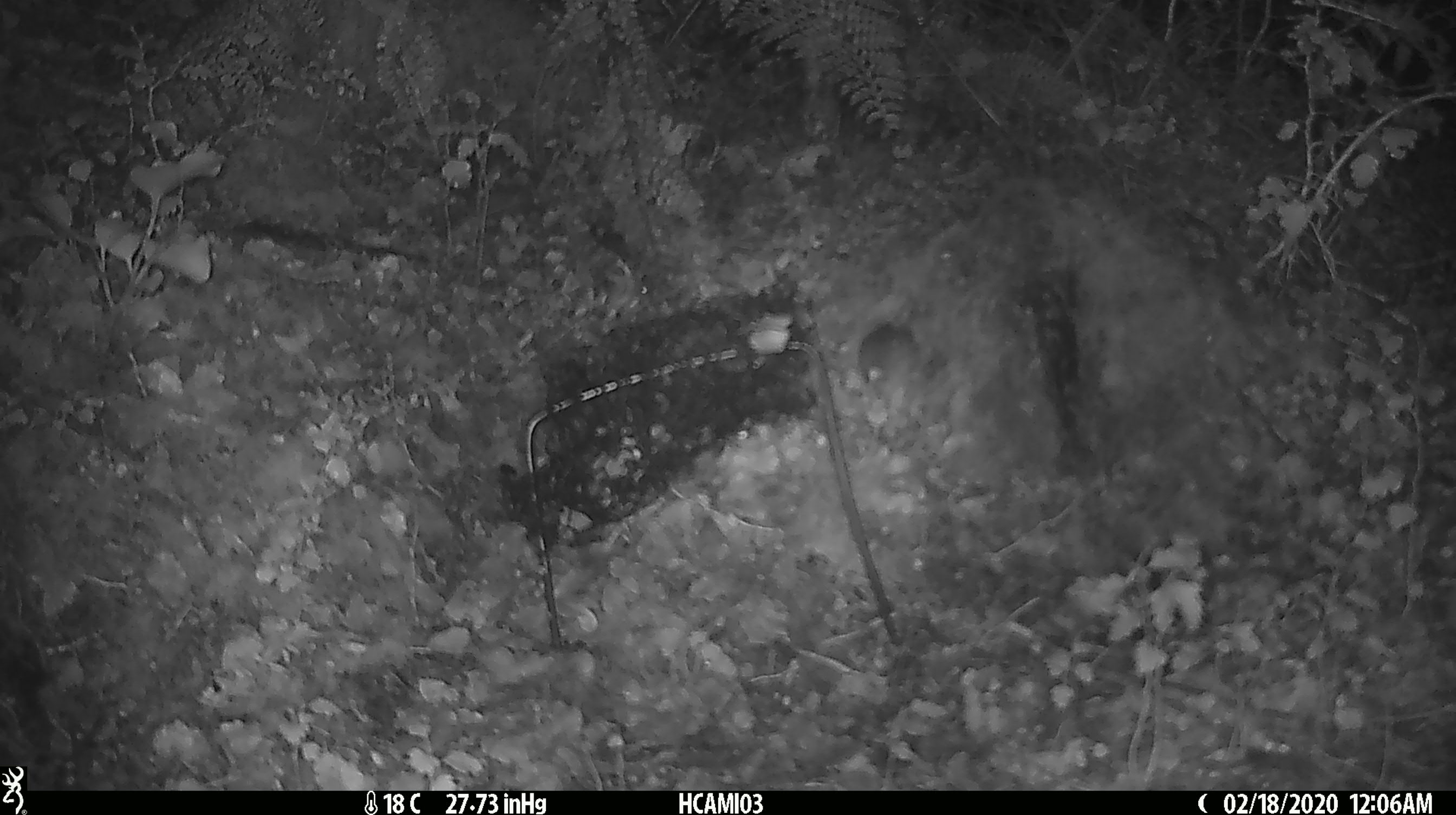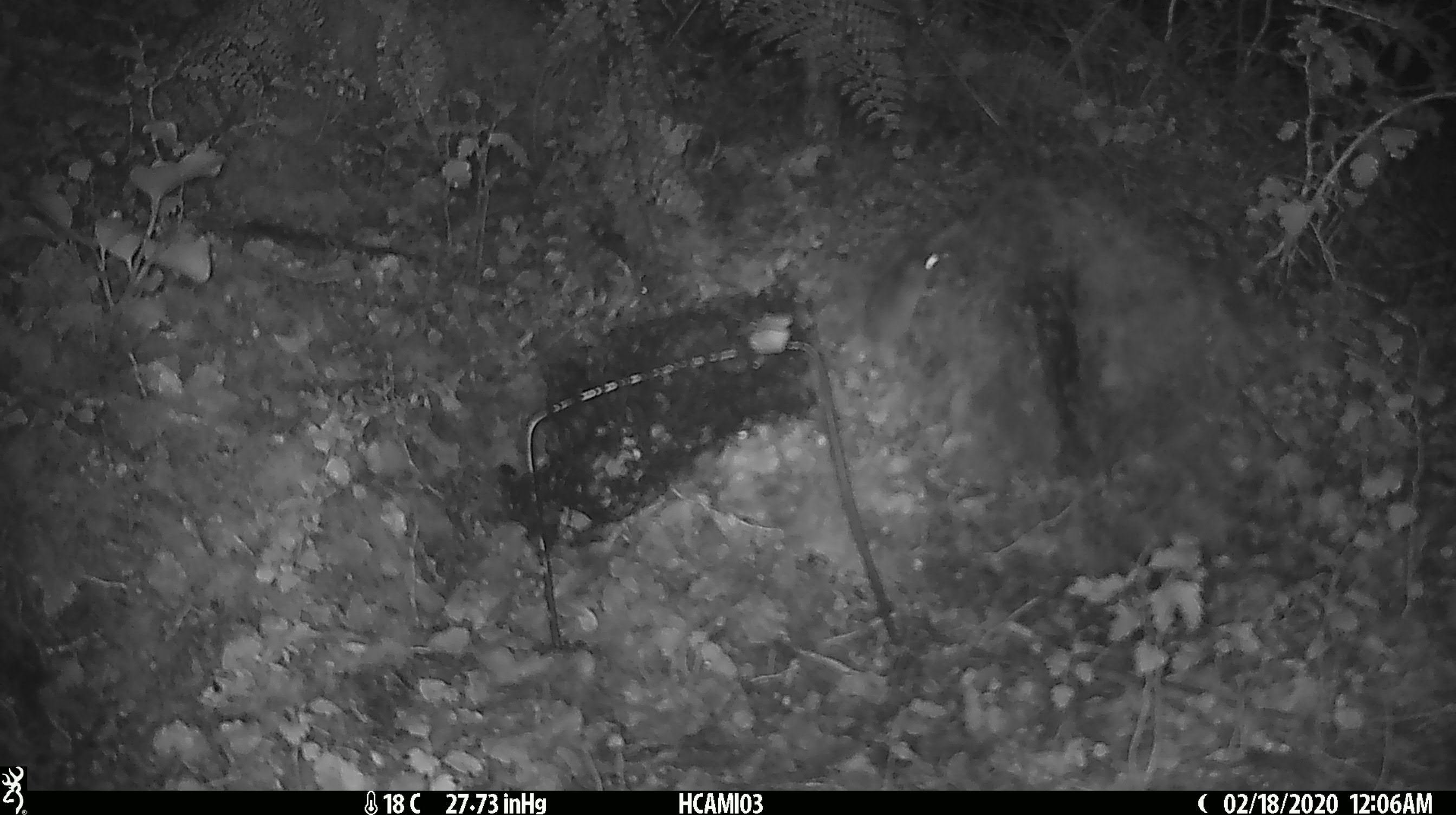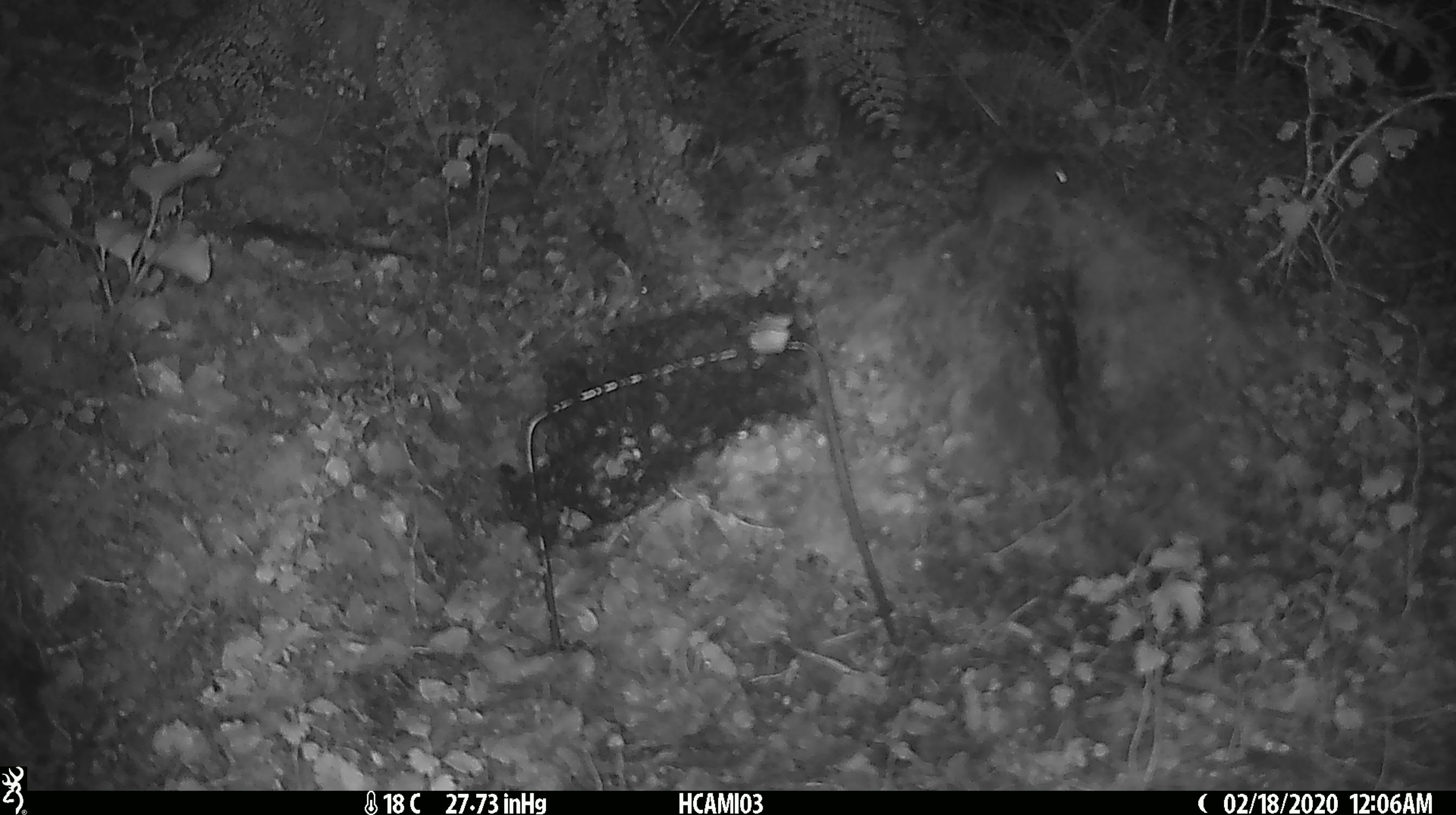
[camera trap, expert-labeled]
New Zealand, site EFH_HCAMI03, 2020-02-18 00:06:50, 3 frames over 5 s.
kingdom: Animalia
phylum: Chordata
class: Mammalia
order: Rodentia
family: Muridae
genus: Mus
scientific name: Mus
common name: mouse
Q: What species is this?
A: Mouse (Mus).